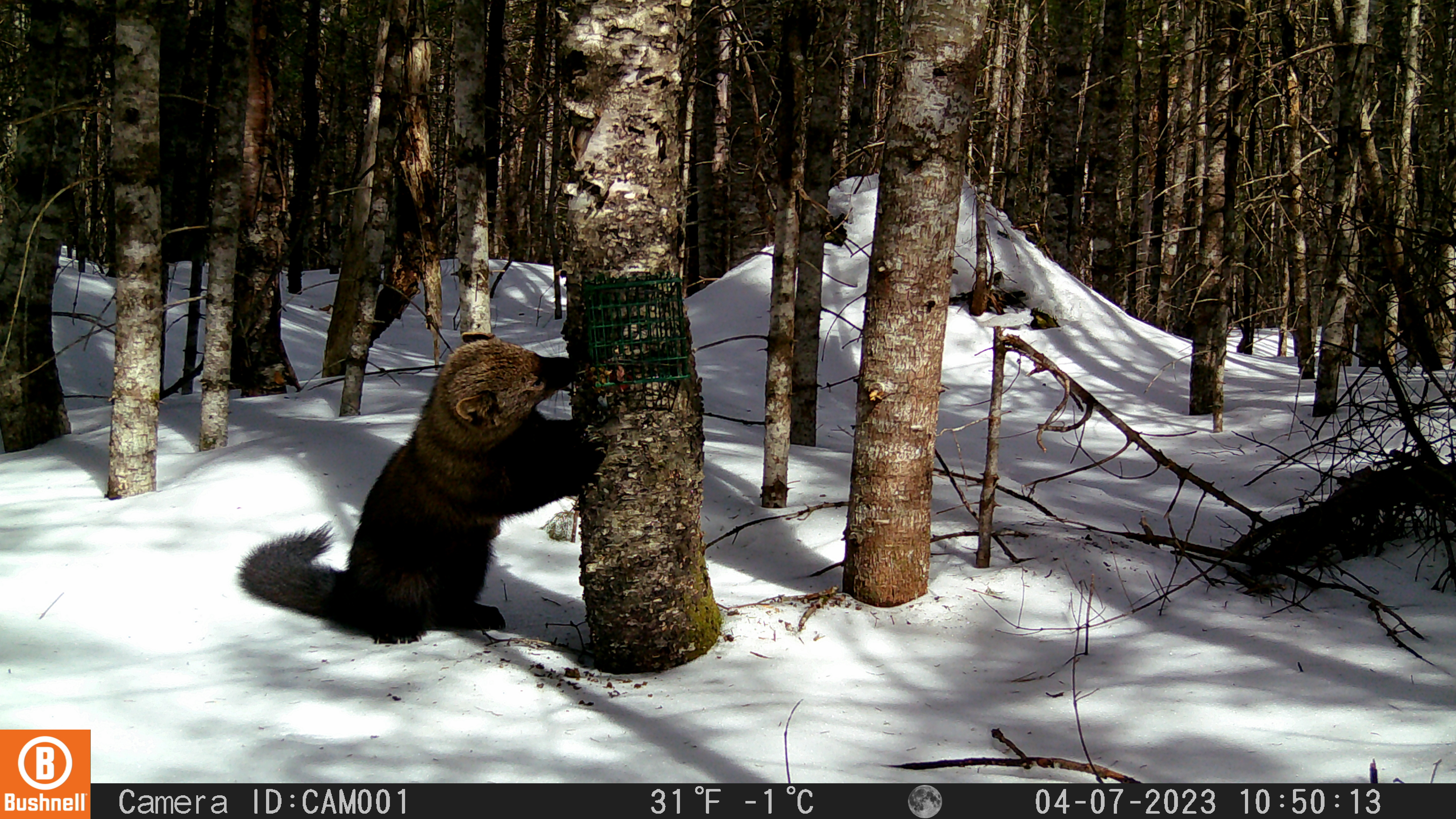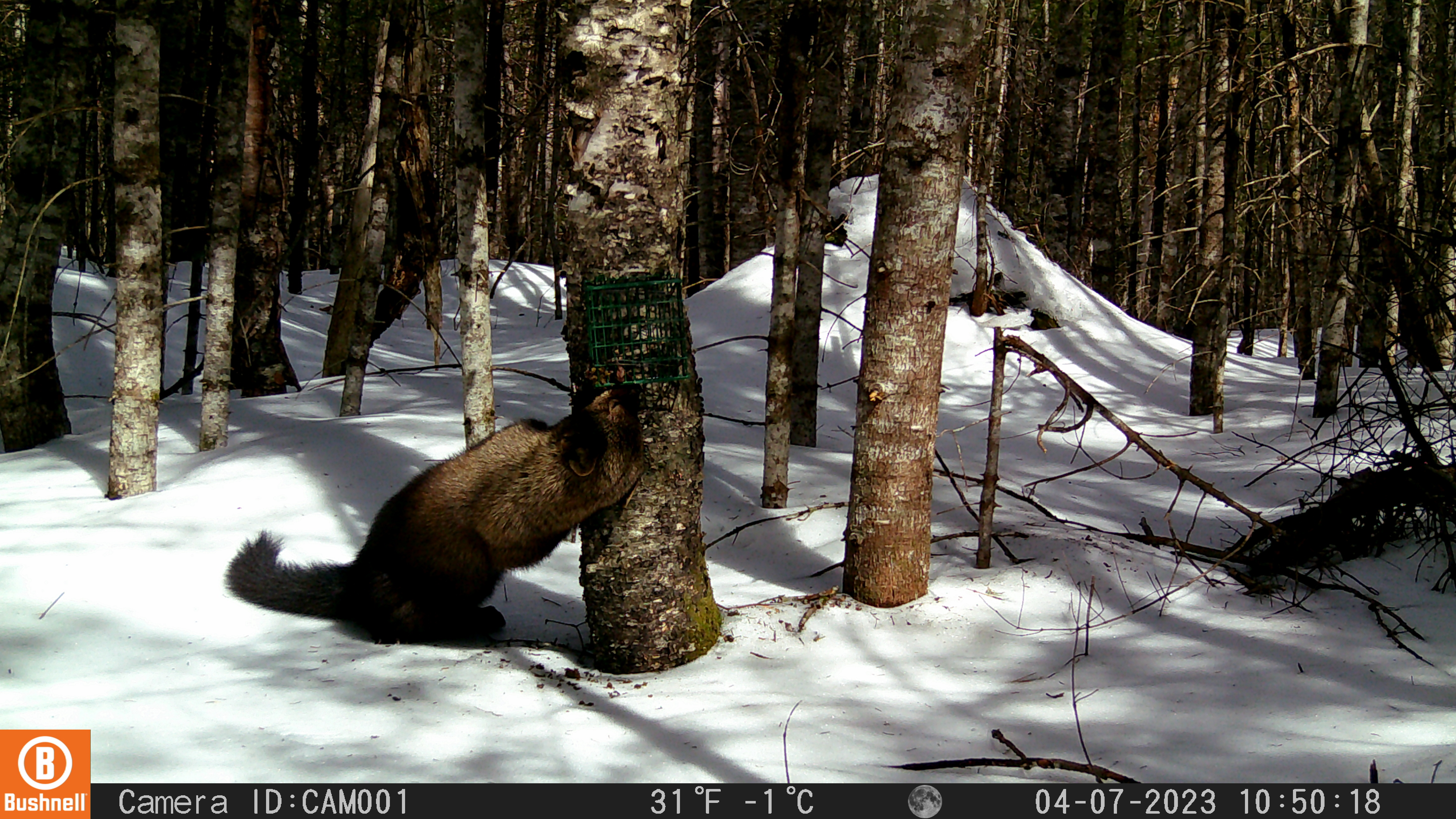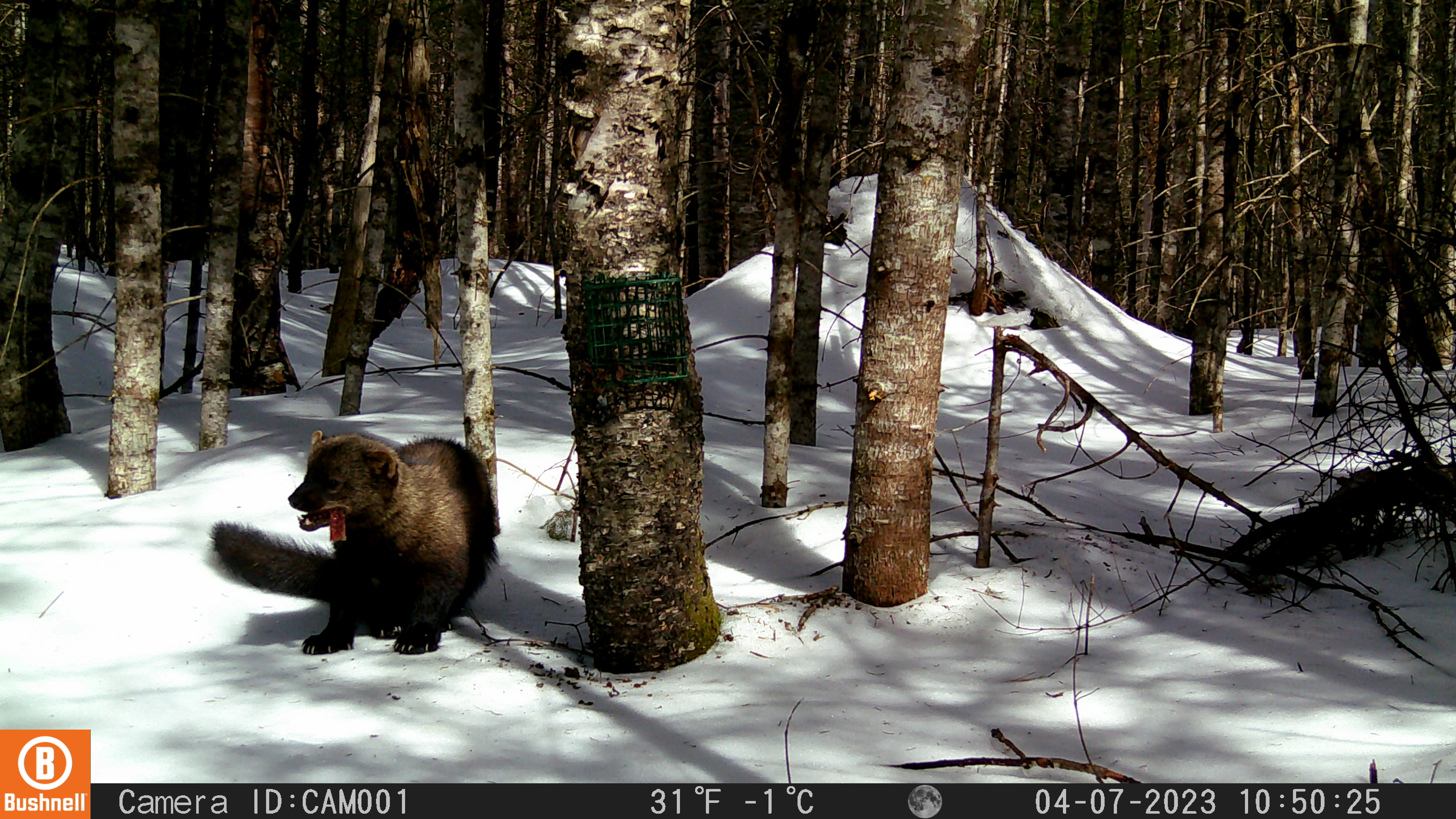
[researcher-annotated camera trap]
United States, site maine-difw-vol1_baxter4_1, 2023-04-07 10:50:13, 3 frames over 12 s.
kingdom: Animalia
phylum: Chordata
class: Mammalia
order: Carnivora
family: Mustelidae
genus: Pekania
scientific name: Pekania pennanti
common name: fisher